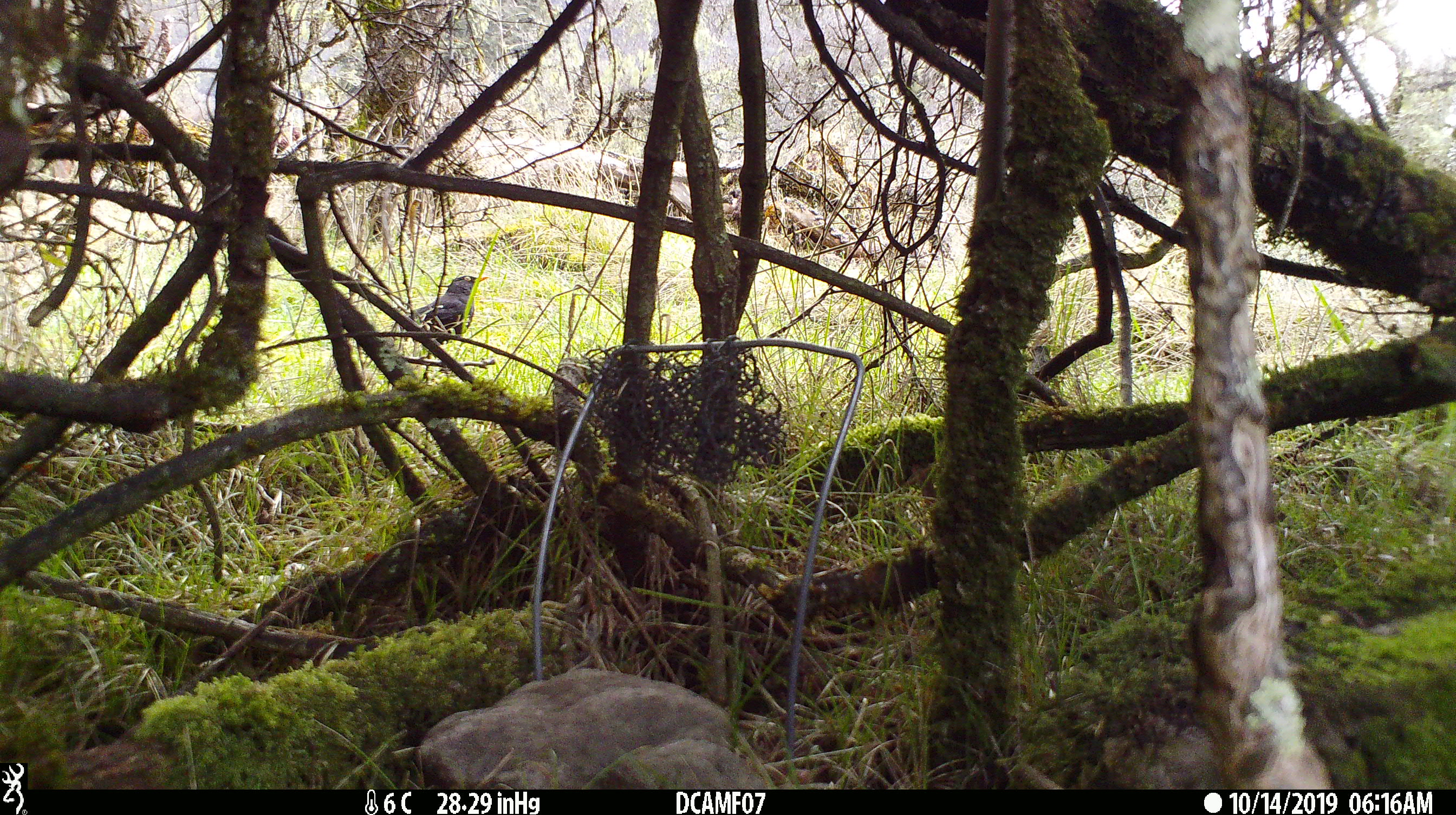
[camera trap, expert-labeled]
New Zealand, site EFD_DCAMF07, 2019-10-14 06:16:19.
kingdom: Animalia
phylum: Chordata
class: Aves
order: Passeriformes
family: Turdidae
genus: Turdus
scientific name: Turdus merula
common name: eurasian blackbird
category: blackbird